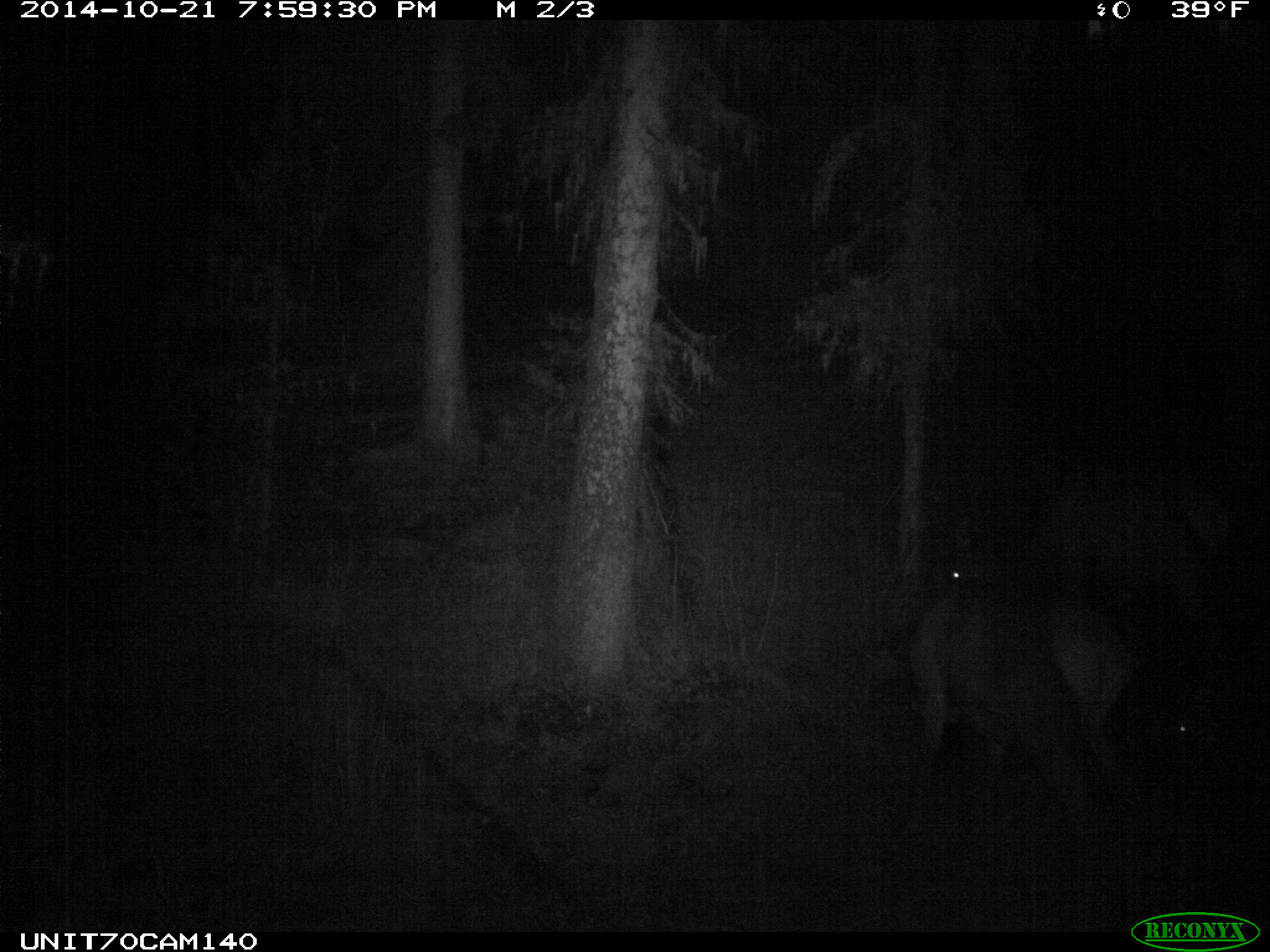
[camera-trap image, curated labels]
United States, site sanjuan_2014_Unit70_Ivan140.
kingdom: Animalia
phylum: Chordata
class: Mammalia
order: Artiodactyla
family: Cervidae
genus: Cervus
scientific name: Cervus elaphus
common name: red deer